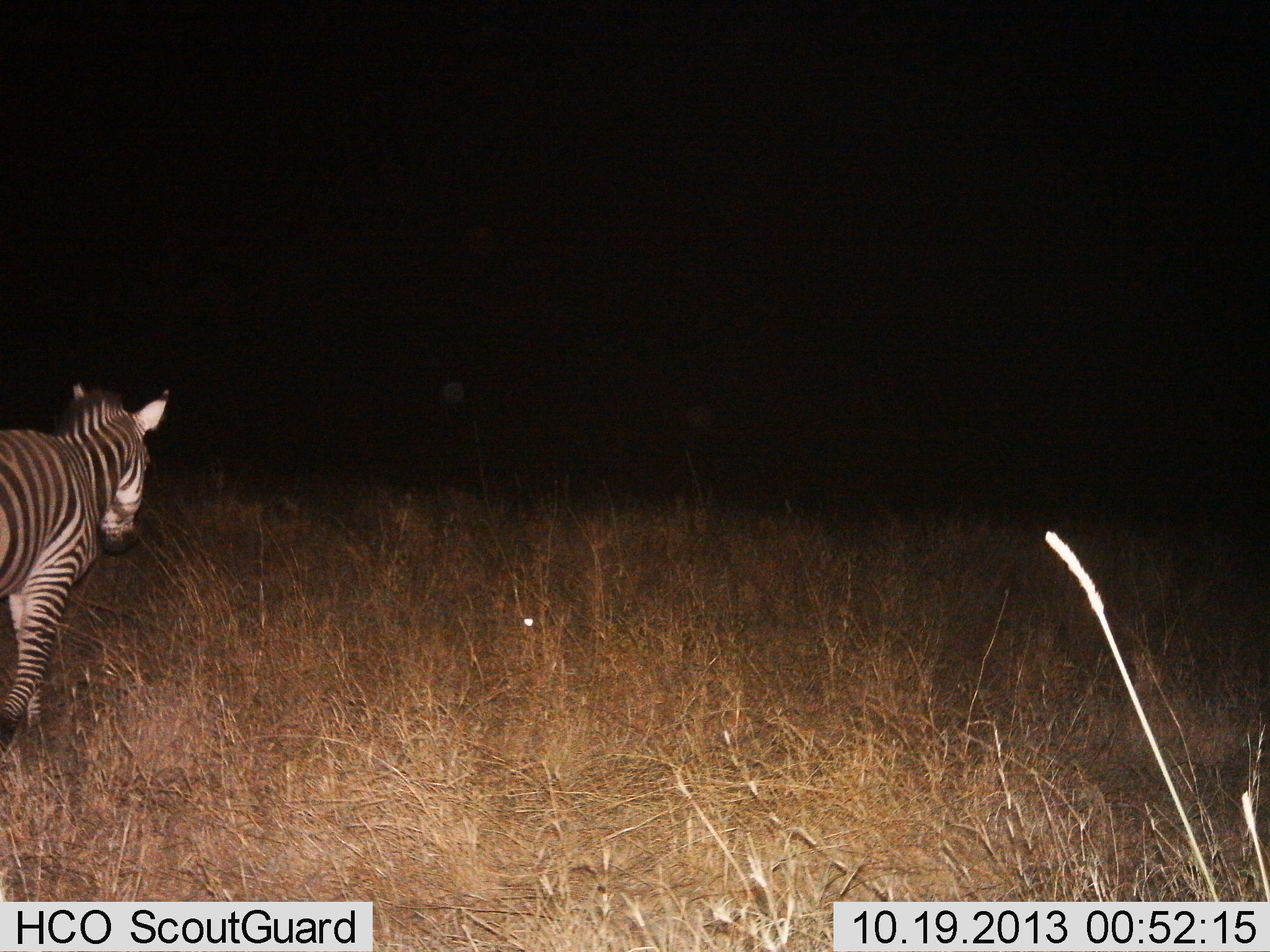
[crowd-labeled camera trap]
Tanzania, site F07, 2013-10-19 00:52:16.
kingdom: Animalia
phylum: Chordata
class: Mammalia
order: Perissodactyla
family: Equidae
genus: Equus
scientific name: Equus quagga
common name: plains zebra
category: zebra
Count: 1.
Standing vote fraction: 16%.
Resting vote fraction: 0%.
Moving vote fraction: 84%.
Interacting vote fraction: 0%.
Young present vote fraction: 0%.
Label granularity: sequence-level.